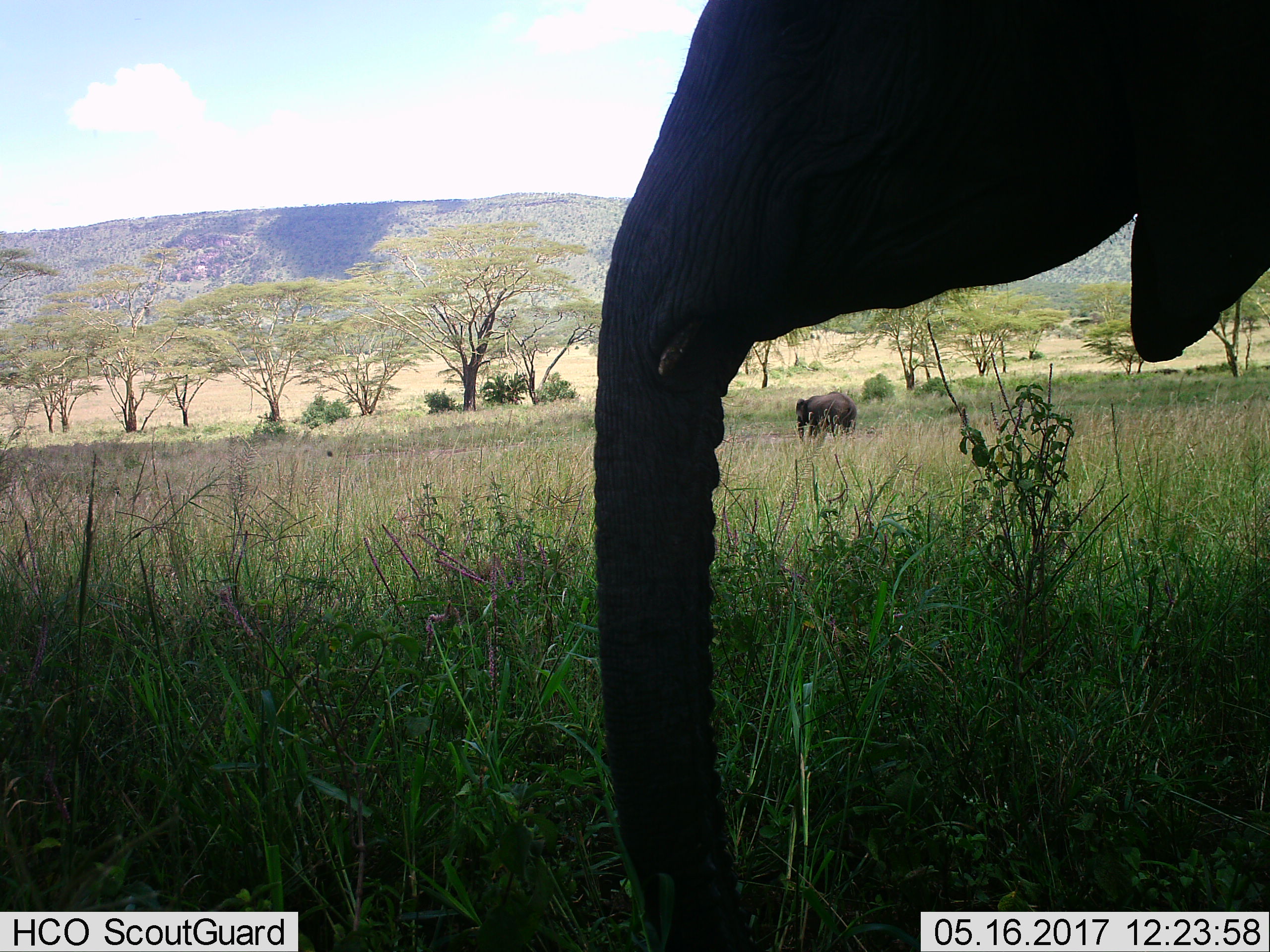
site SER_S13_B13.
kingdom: Animalia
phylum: Chordata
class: Mammalia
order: Proboscidea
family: Elephantidae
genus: Loxodonta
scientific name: Loxodonta africana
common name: african bush elephant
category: elephant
Elephant (african bush elephant) (Loxodonta africana), count 2. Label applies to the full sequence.